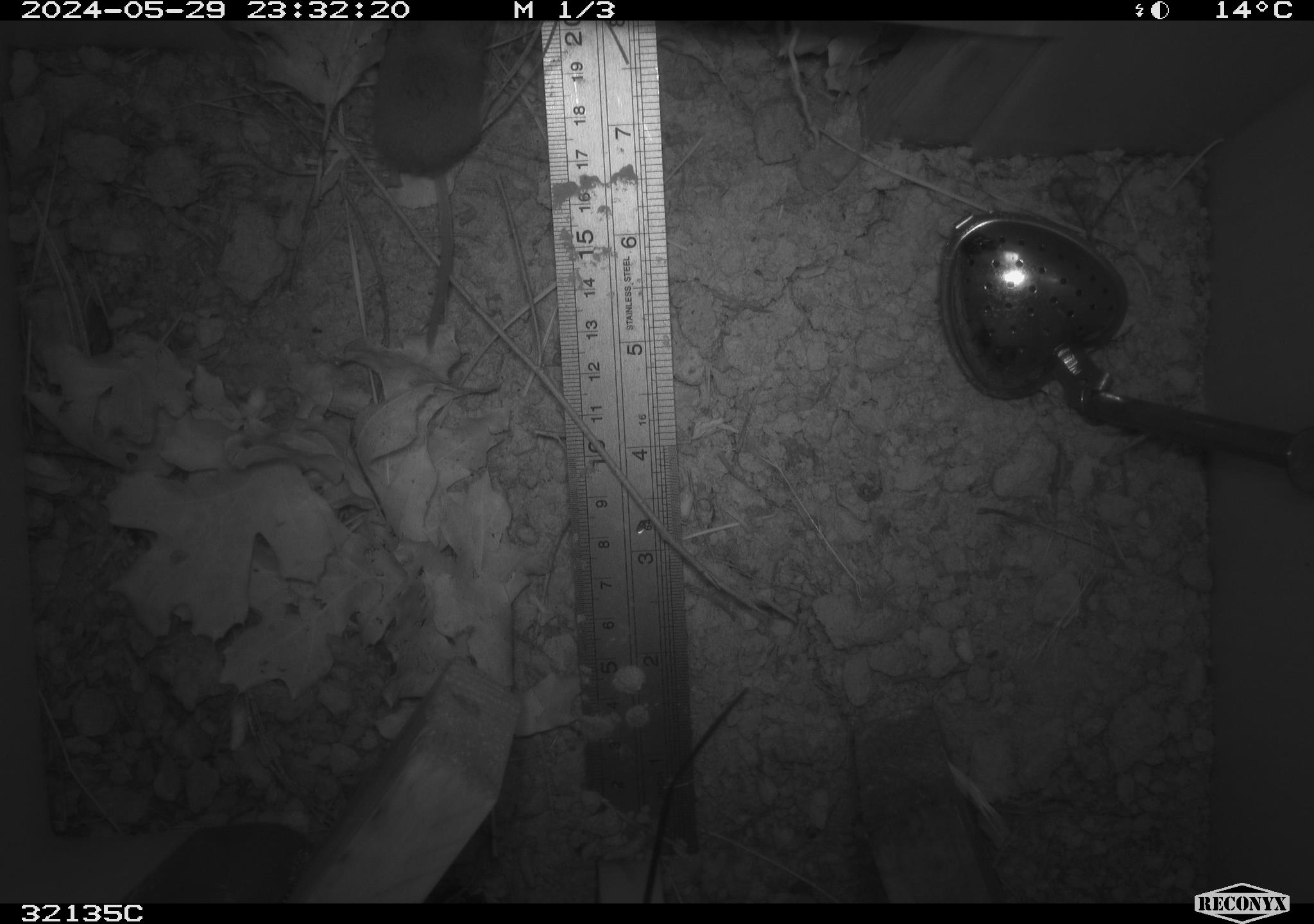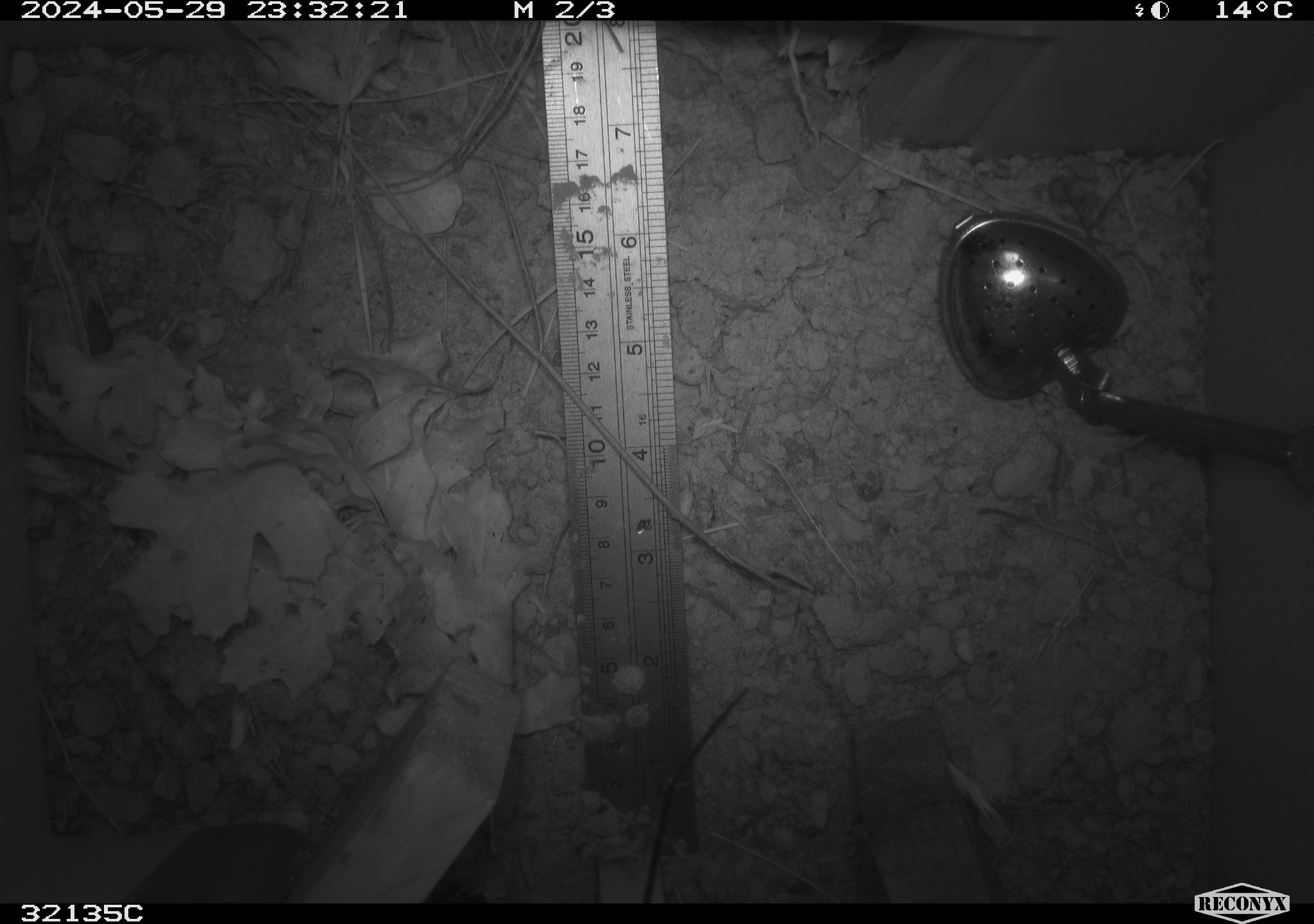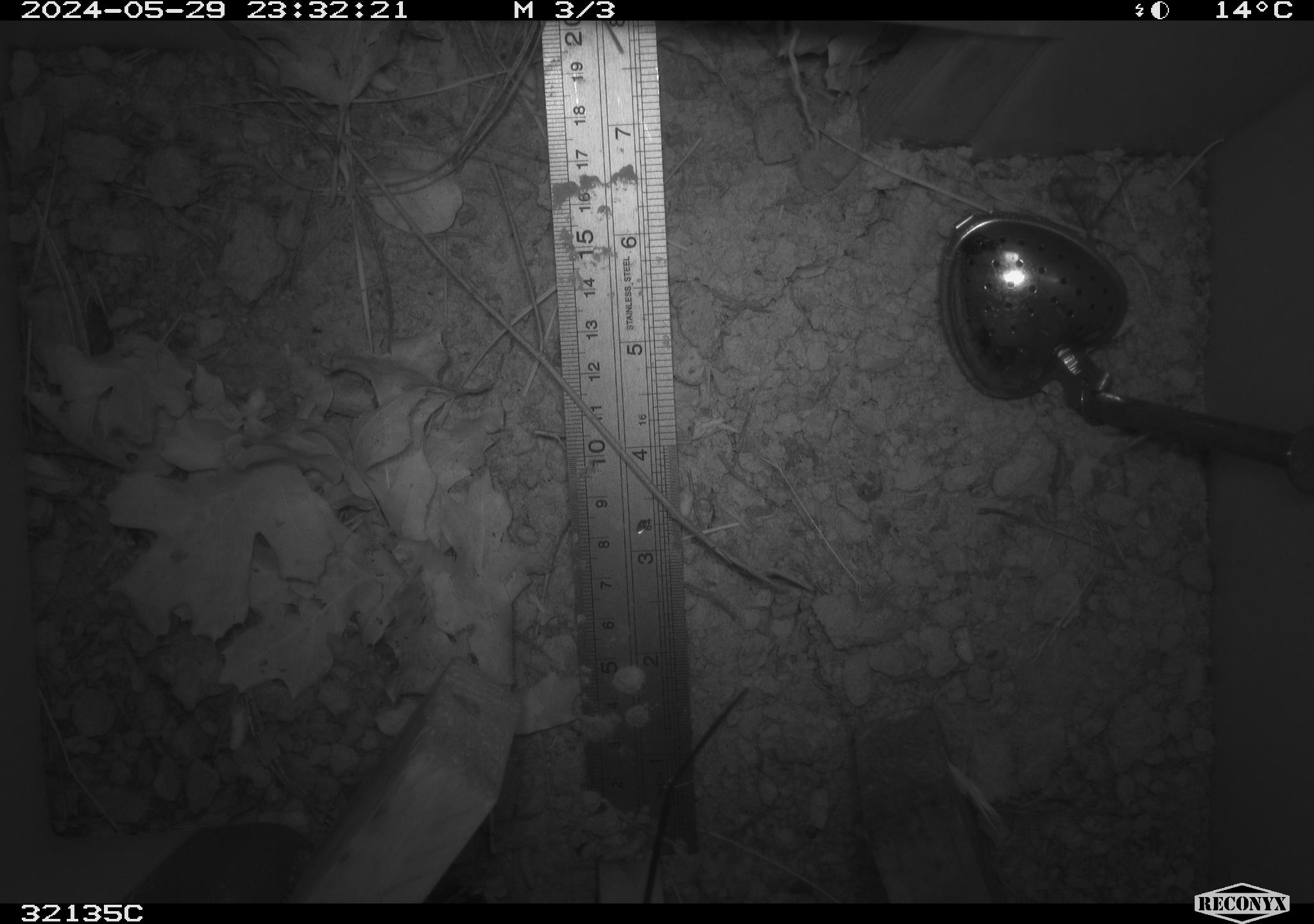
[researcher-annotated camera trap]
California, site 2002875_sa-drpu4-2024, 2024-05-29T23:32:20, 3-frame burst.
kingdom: Animalia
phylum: Chordata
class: Mammalia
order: Rodentia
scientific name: Rodentia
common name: rodent